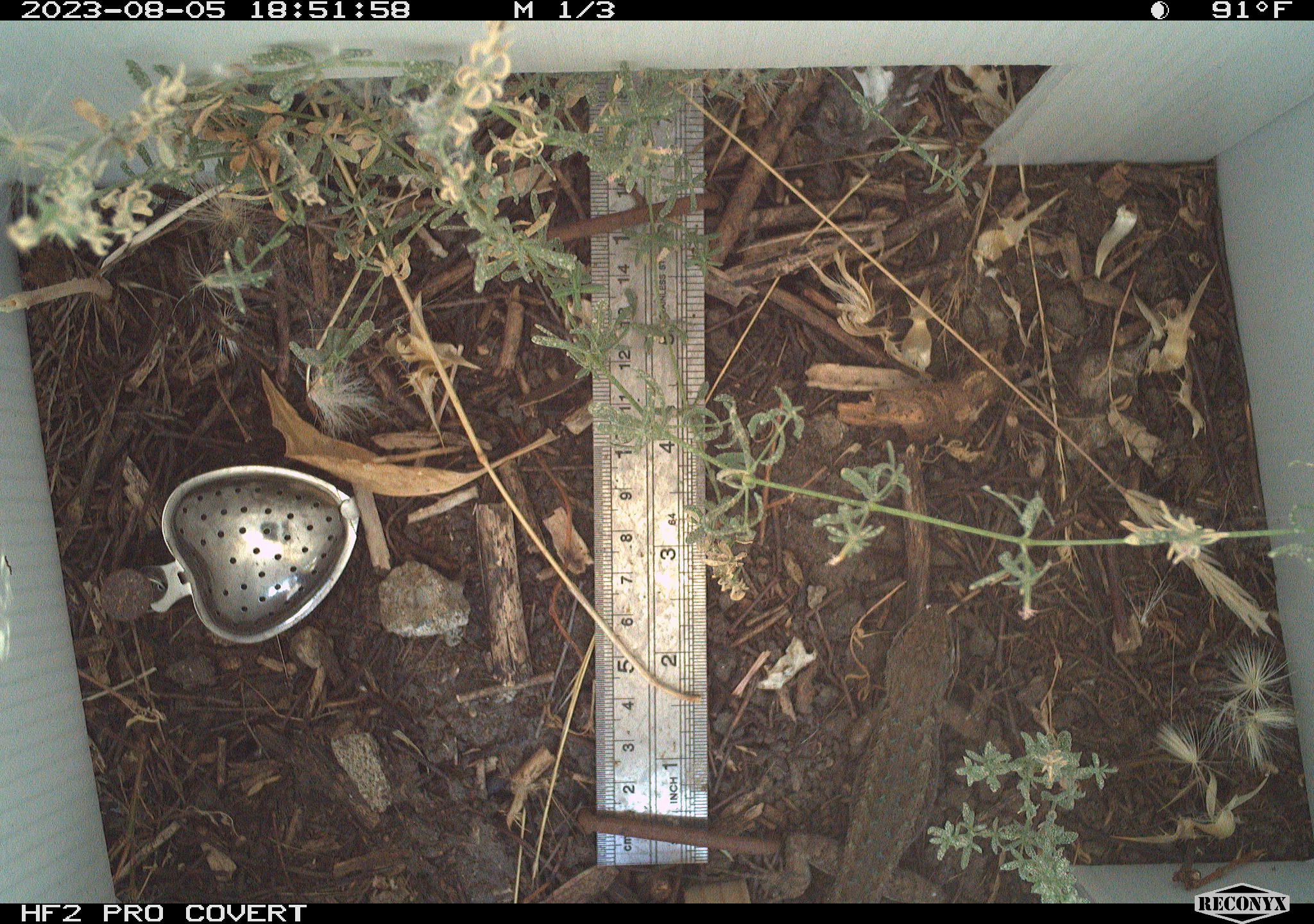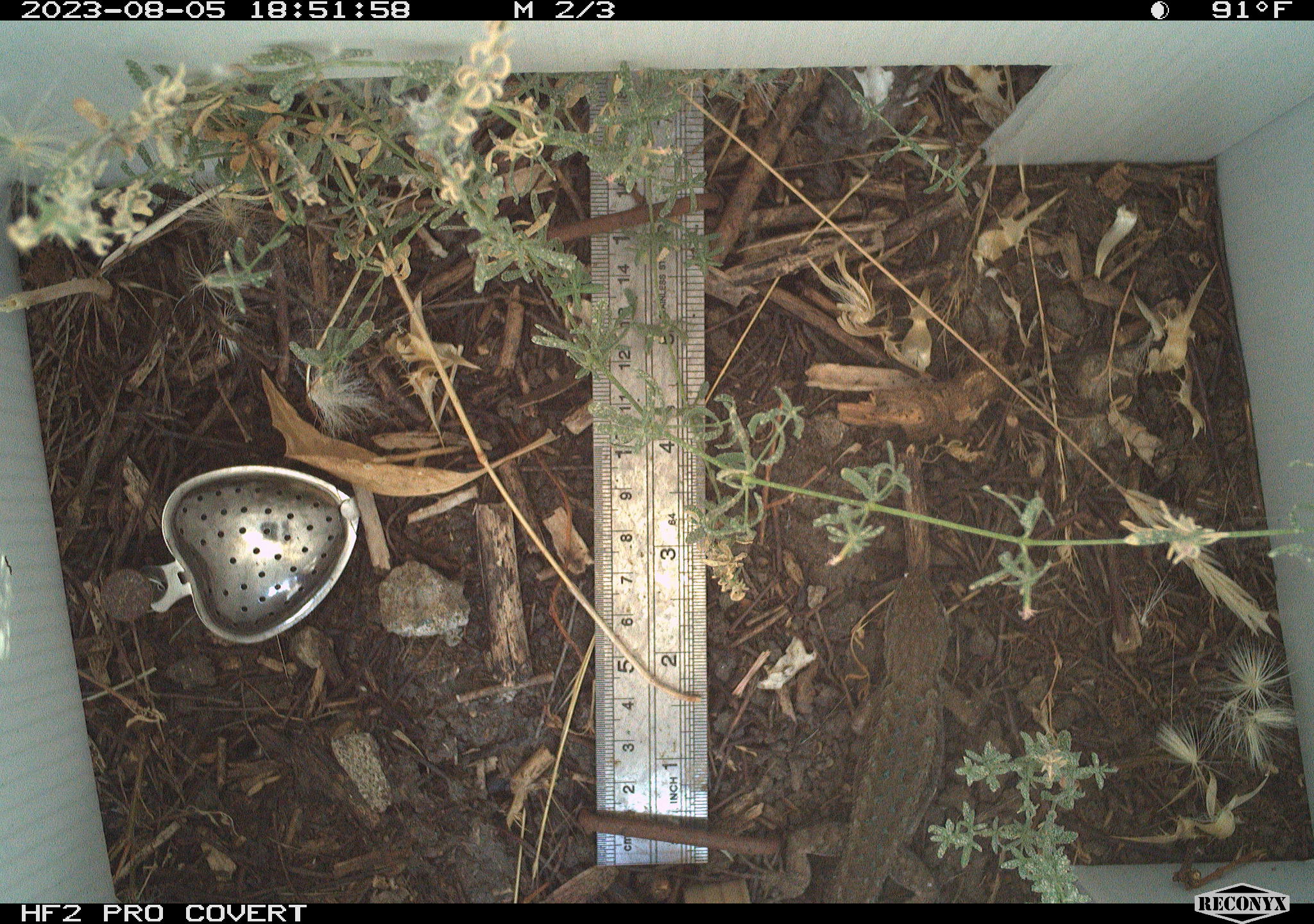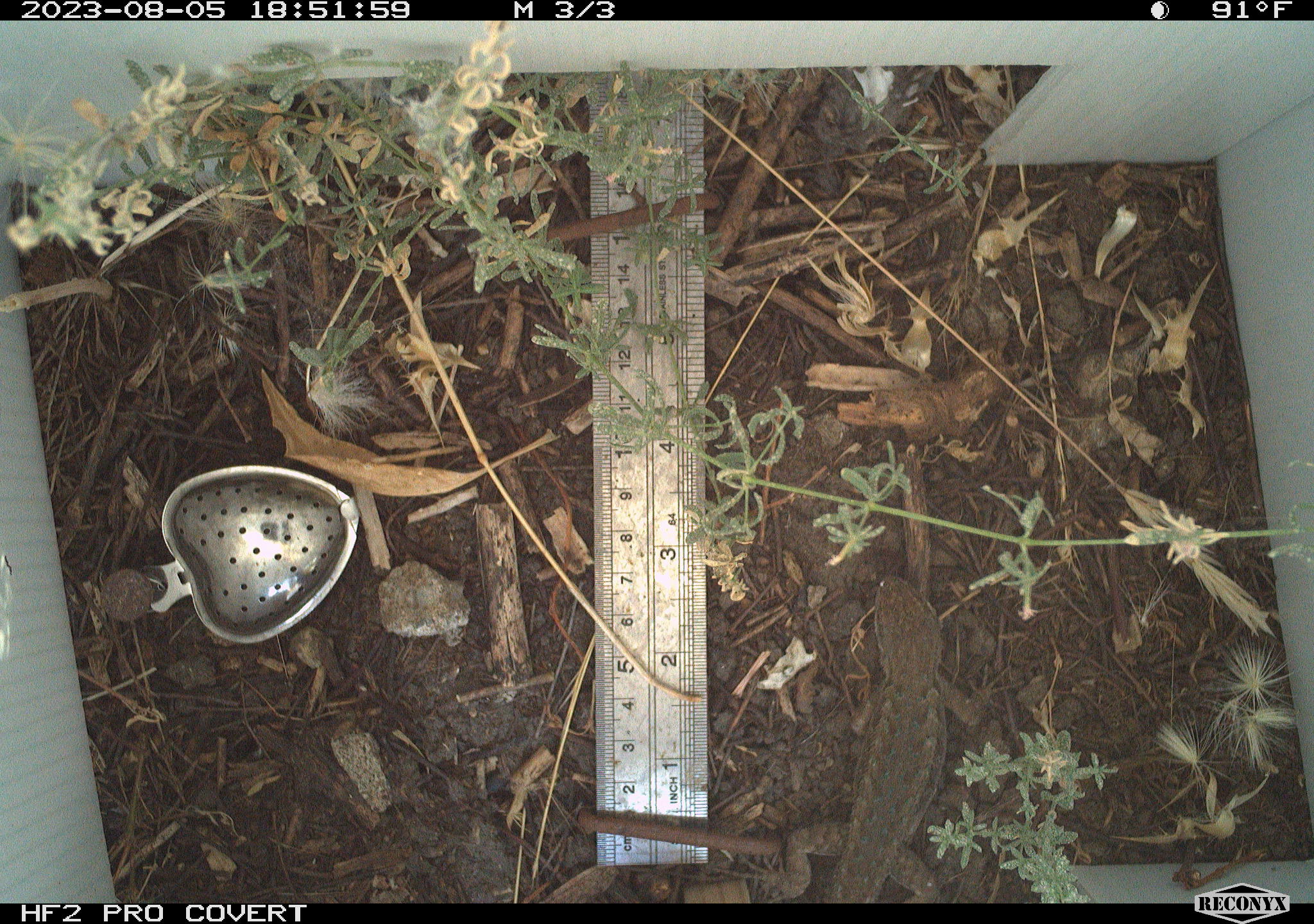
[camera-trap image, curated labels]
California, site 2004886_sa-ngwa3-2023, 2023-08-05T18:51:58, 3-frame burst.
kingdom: Animalia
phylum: Chordata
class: Reptilia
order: Squamata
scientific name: Squamata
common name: lizards and snakes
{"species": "lizards and snakes (Squamata)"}